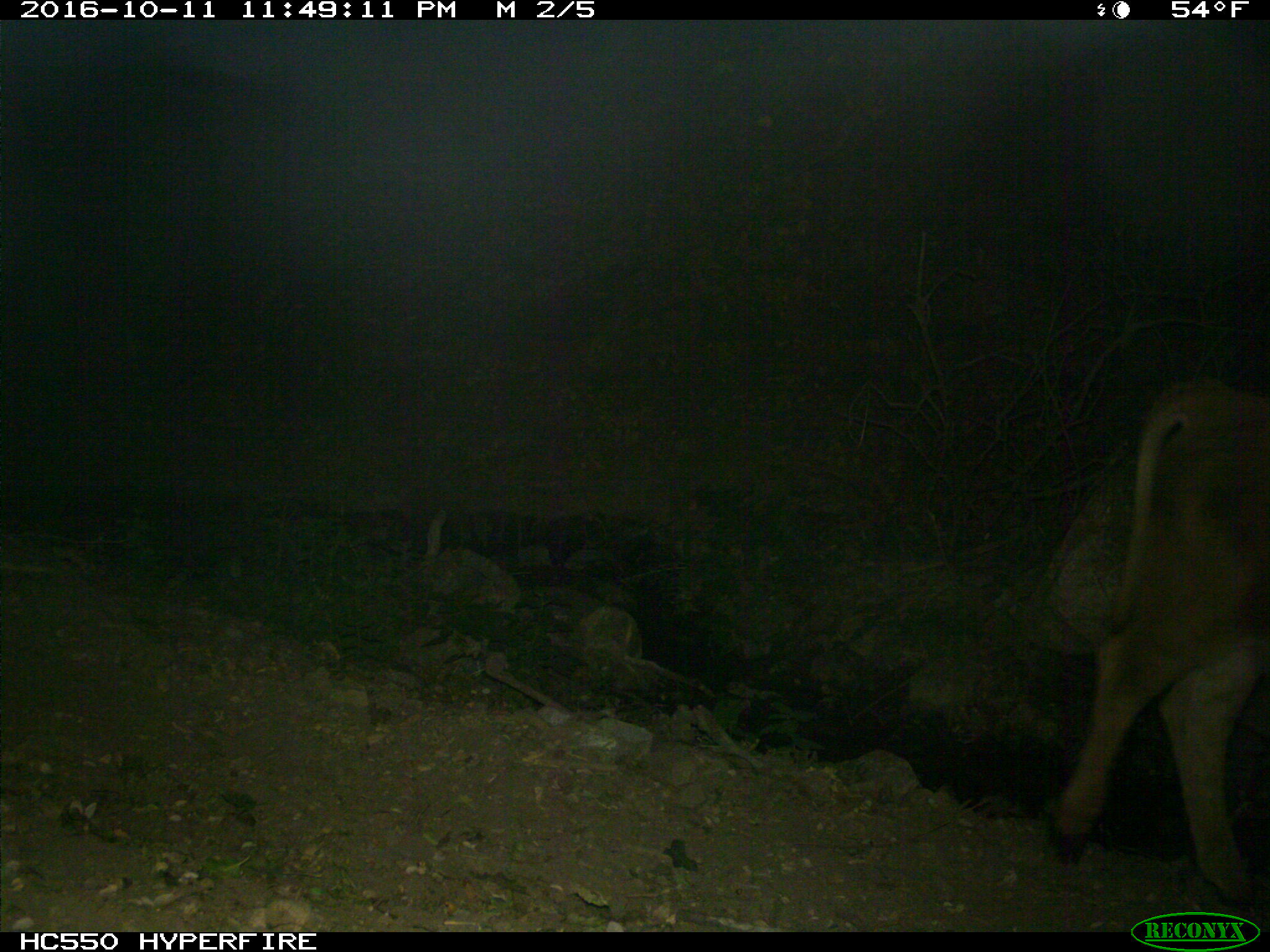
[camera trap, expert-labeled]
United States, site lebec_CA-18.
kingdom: Animalia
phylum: Chordata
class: Mammalia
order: Artiodactyla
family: Bovidae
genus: Bos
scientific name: Bos taurus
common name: domestic cow